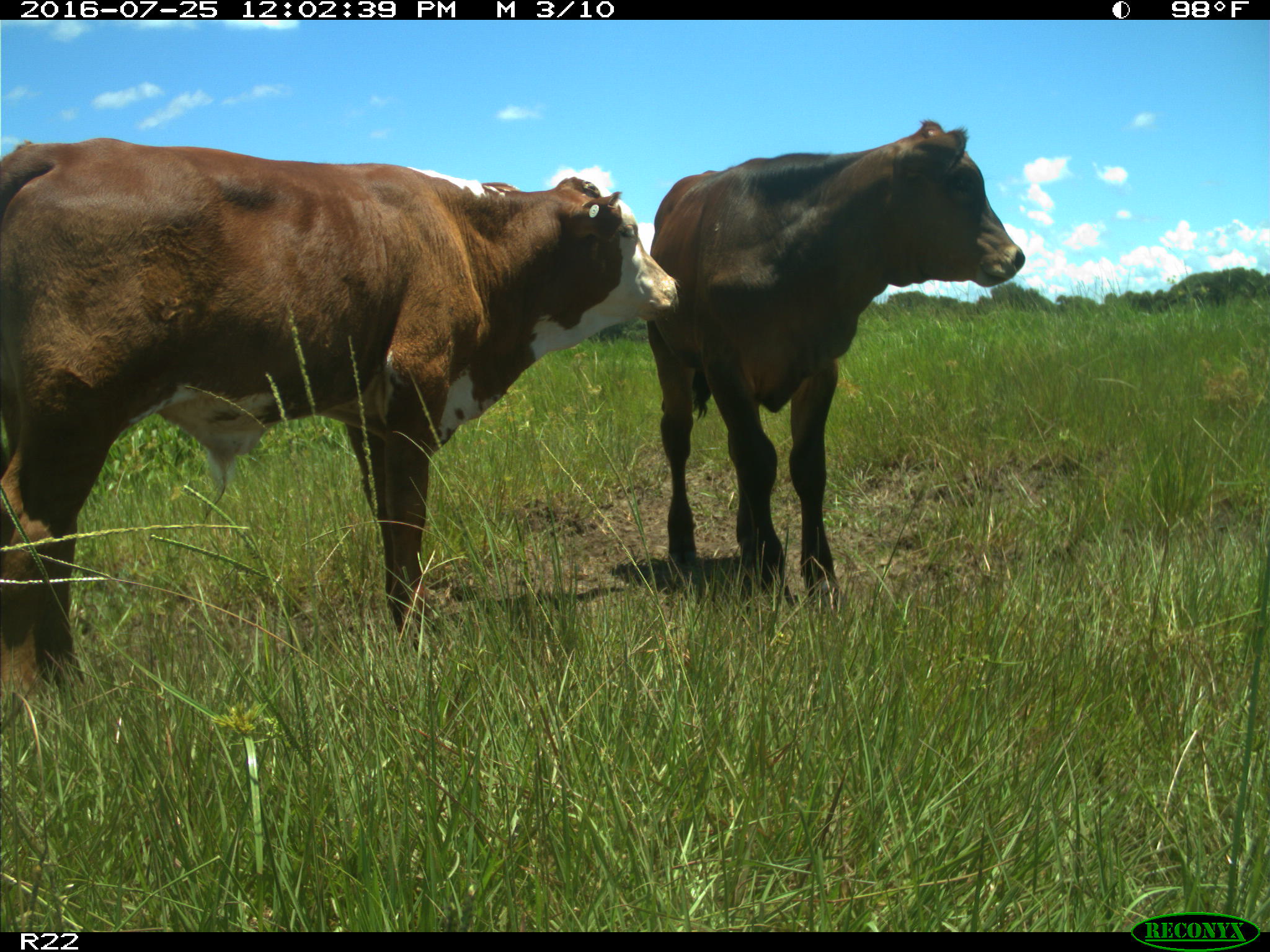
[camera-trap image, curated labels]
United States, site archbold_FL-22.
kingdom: Animalia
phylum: Chordata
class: Mammalia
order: Artiodactyla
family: Bovidae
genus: Bos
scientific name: Bos taurus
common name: domestic cow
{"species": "Bos taurus (domestic cow)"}